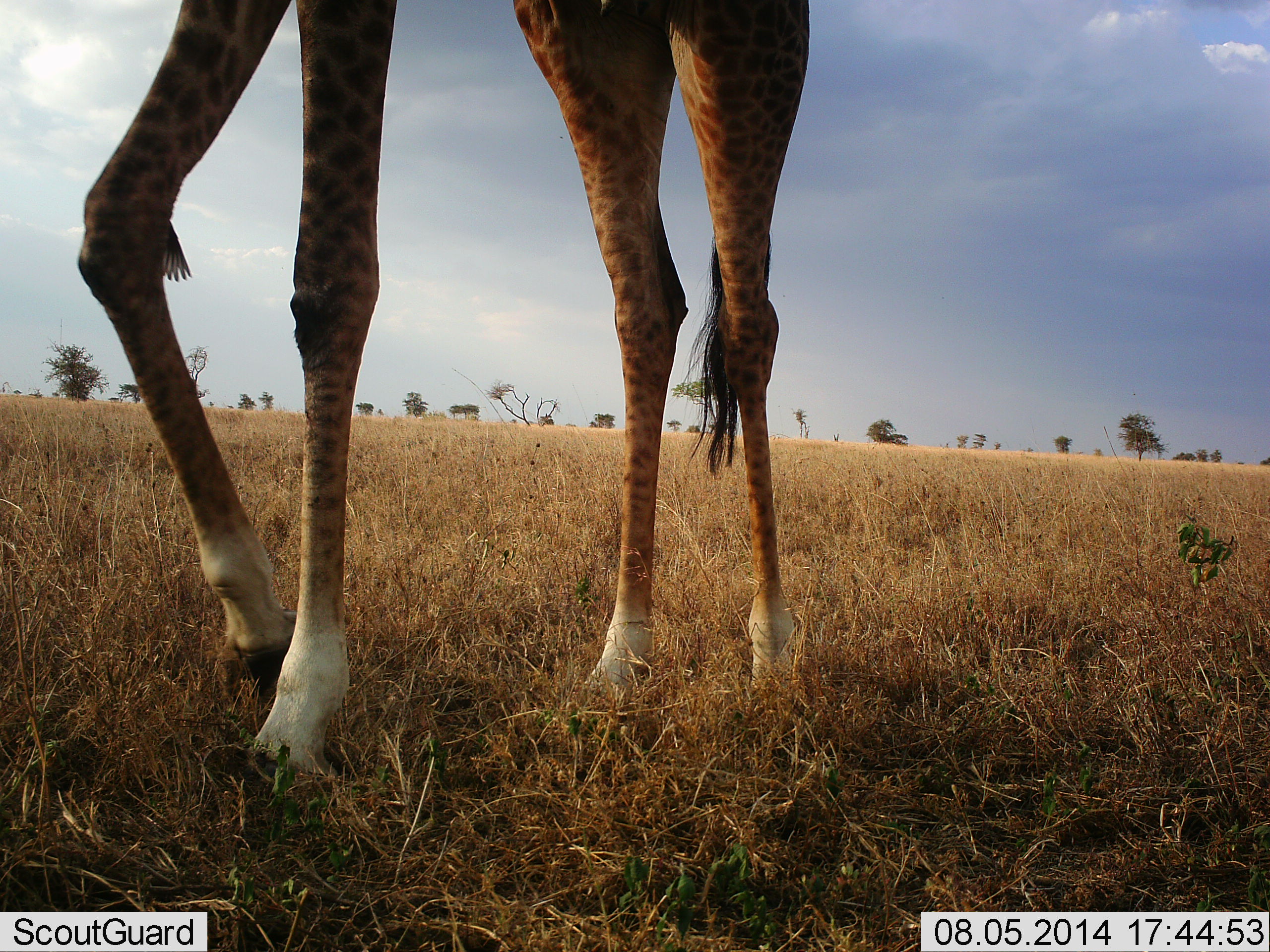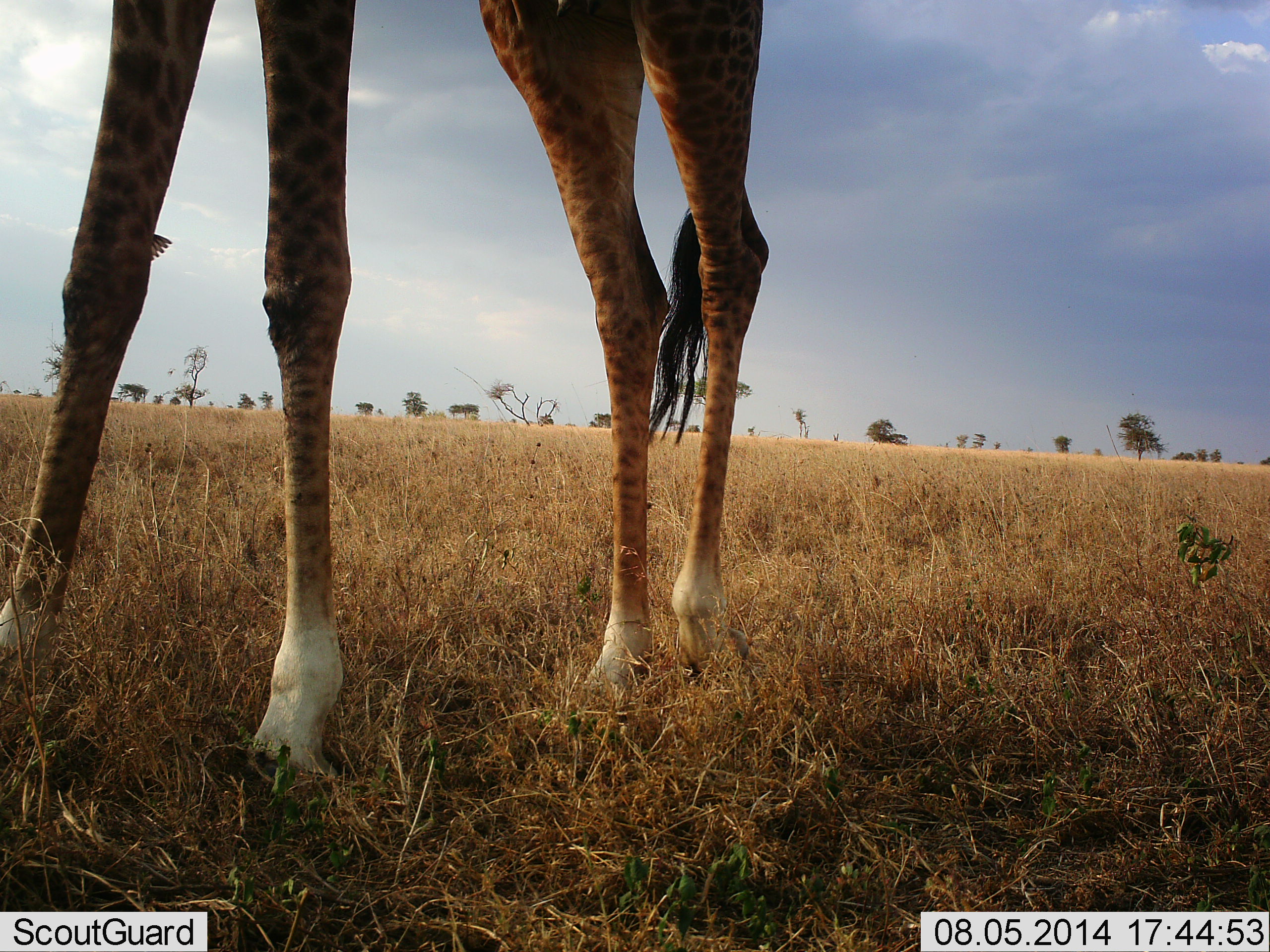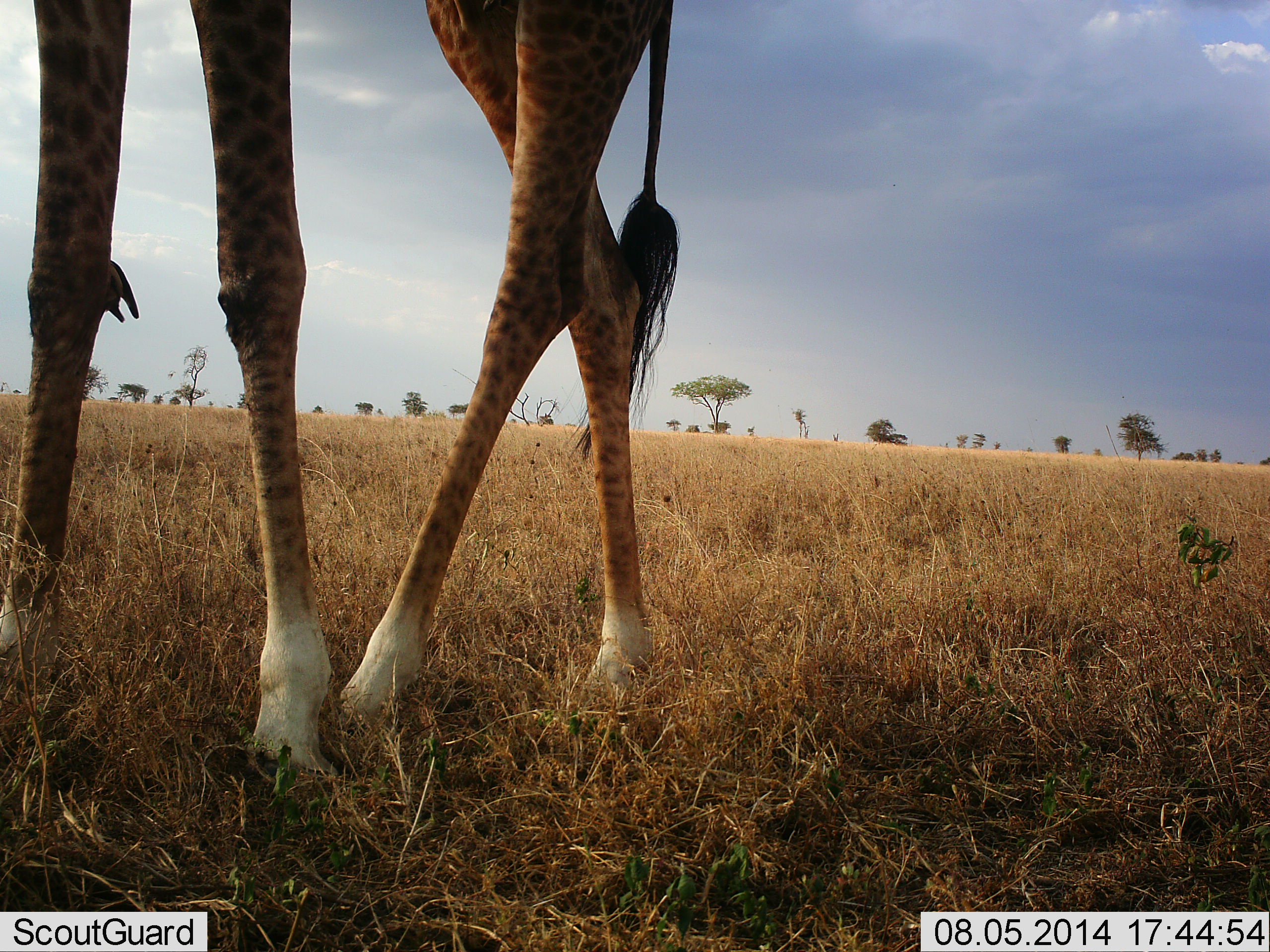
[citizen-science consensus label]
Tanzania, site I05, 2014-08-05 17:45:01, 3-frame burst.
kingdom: Animalia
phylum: Chordata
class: Mammalia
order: Artiodactyla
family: Giraffidae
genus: Giraffa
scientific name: Giraffa camelopardalis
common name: giraffe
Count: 1.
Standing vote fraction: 18%.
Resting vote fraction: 0%.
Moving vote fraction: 91%.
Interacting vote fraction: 0%.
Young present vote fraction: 0%.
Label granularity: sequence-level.